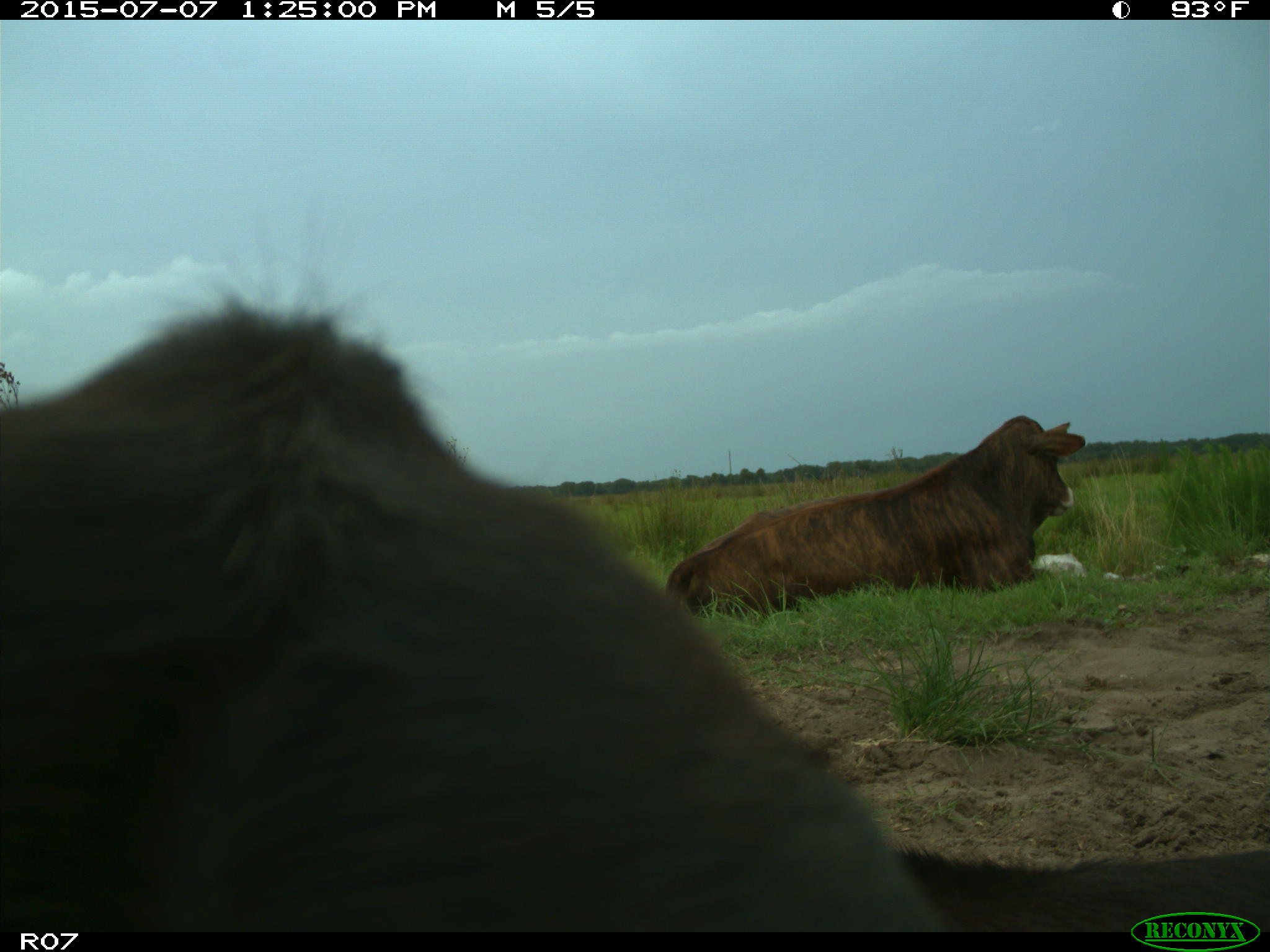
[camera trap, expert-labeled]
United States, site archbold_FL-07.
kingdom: Animalia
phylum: Chordata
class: Mammalia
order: Artiodactyla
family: Bovidae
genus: Bos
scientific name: Bos taurus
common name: domestic cow